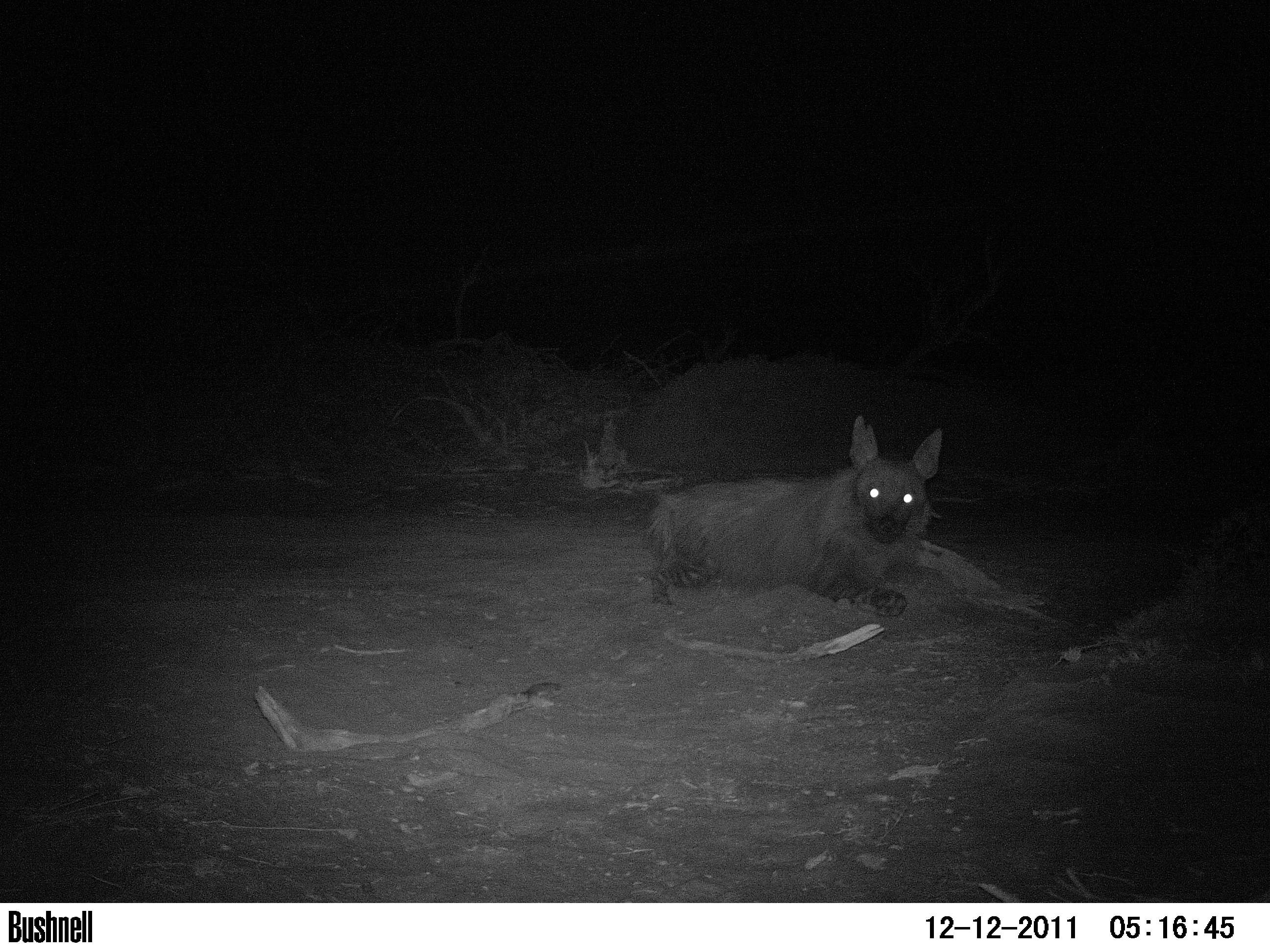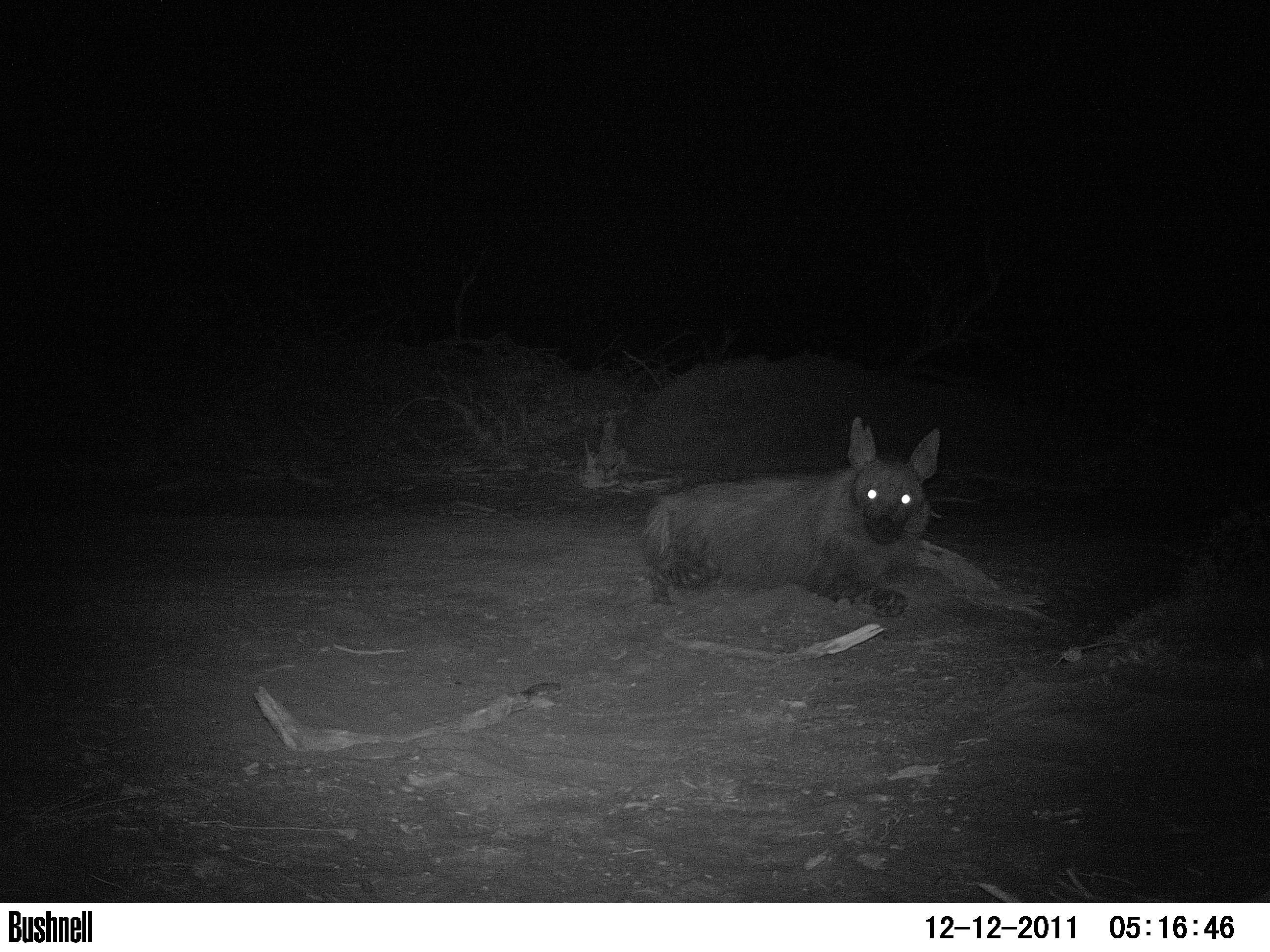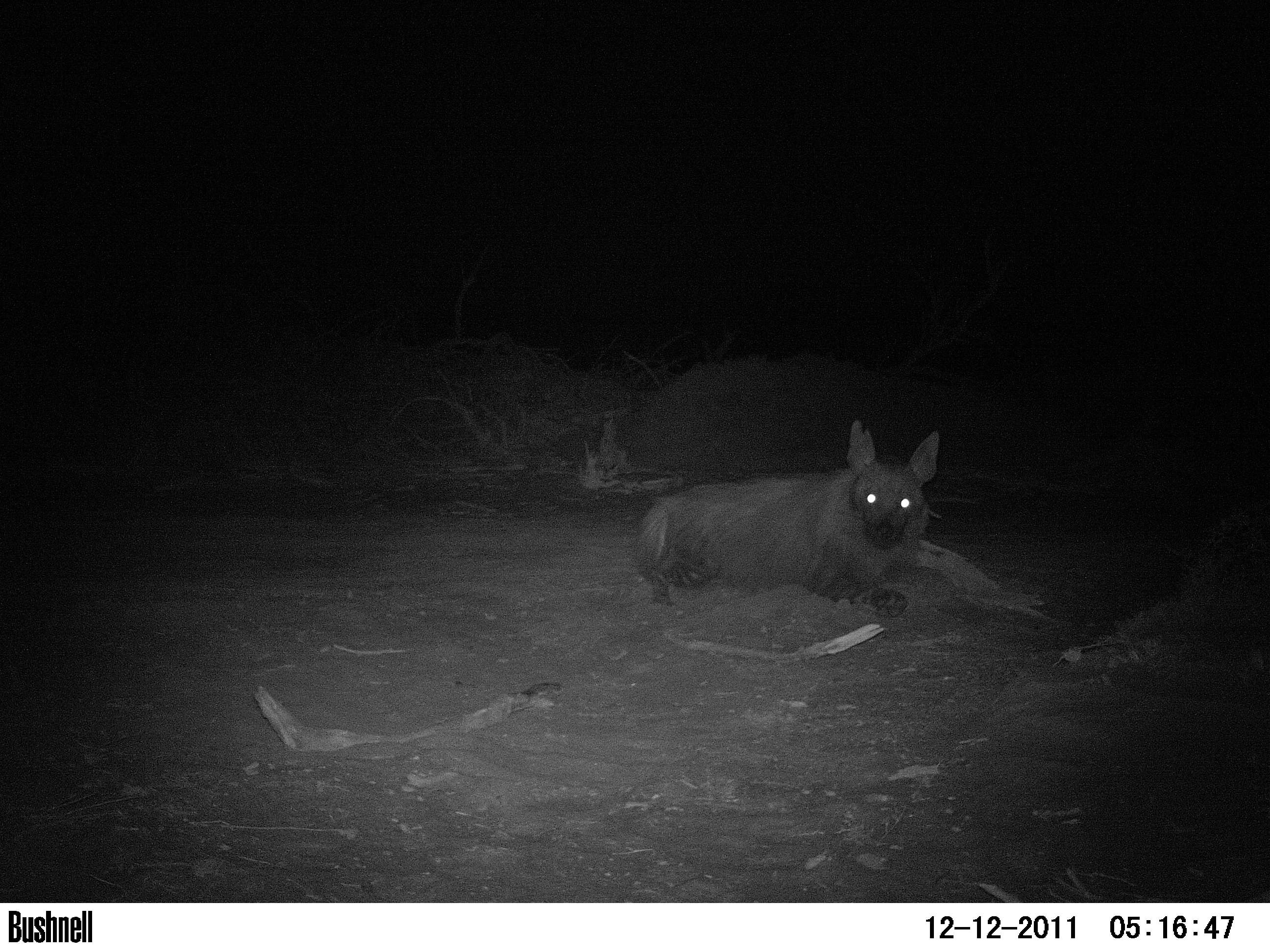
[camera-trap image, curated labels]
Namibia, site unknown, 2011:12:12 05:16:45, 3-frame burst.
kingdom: Animalia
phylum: Chordata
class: Mammalia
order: Carnivora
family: Hyaenidae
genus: Parahyaena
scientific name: Parahyaena brunnea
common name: brown hyena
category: hyaena brunnea